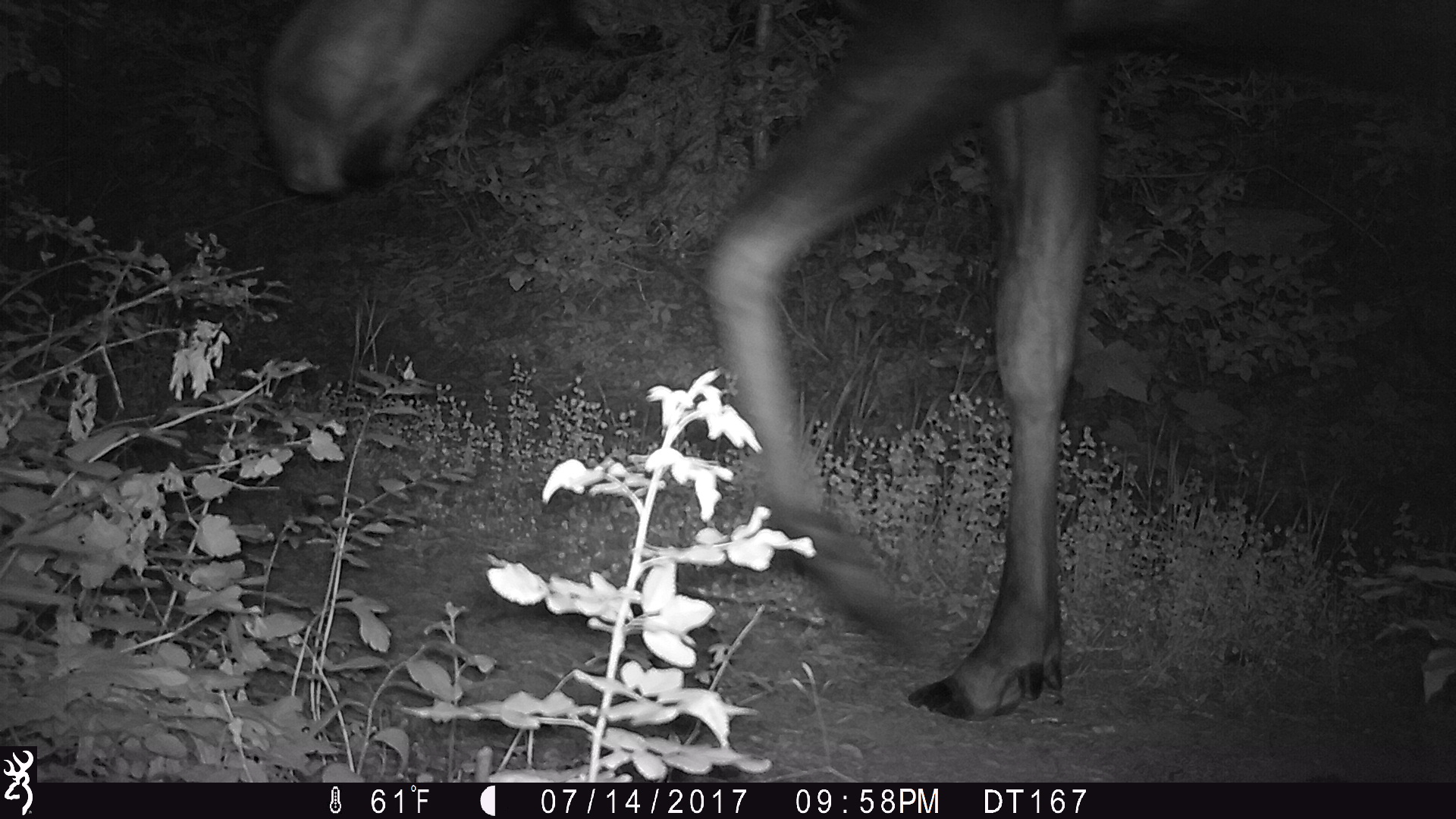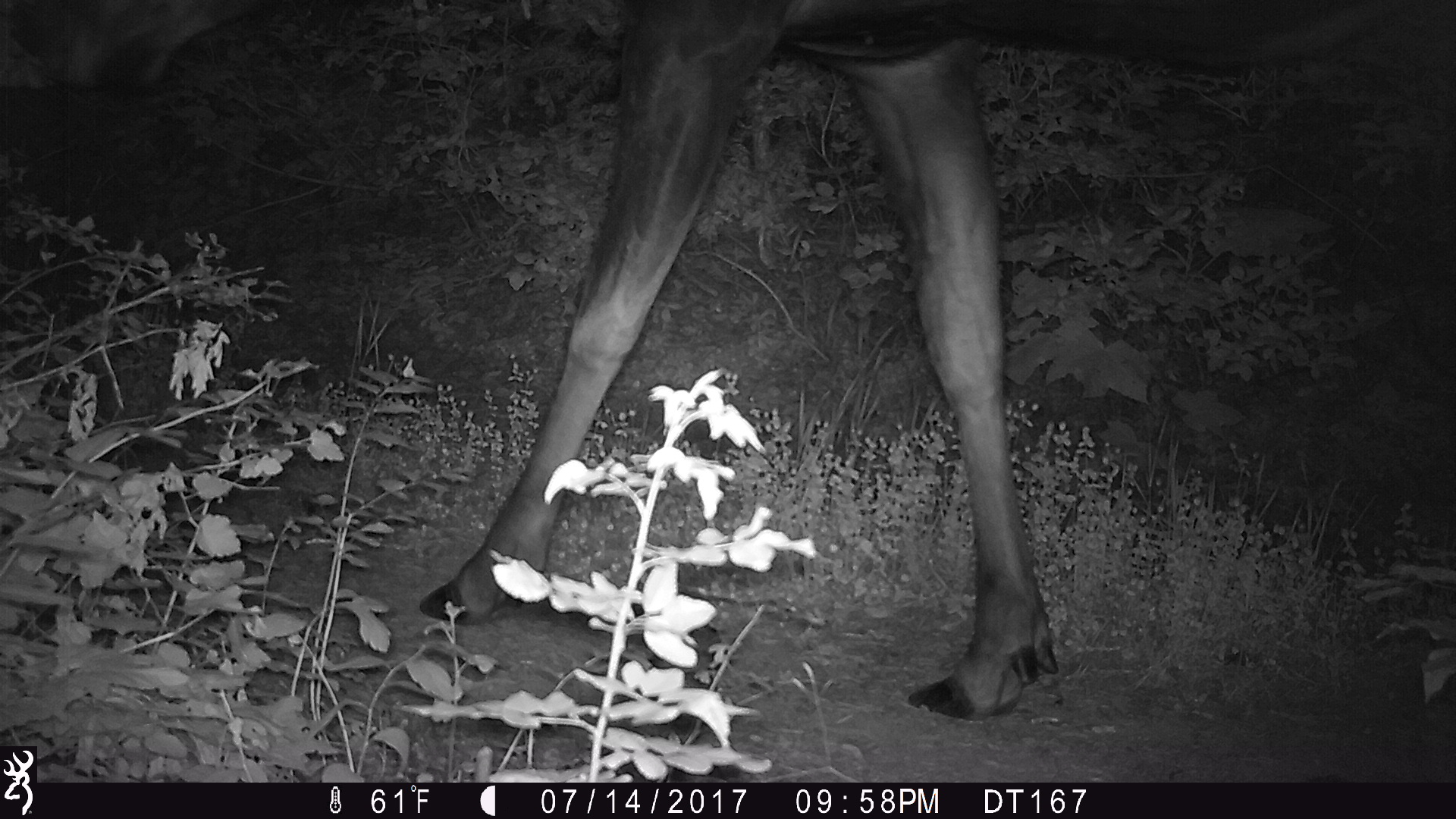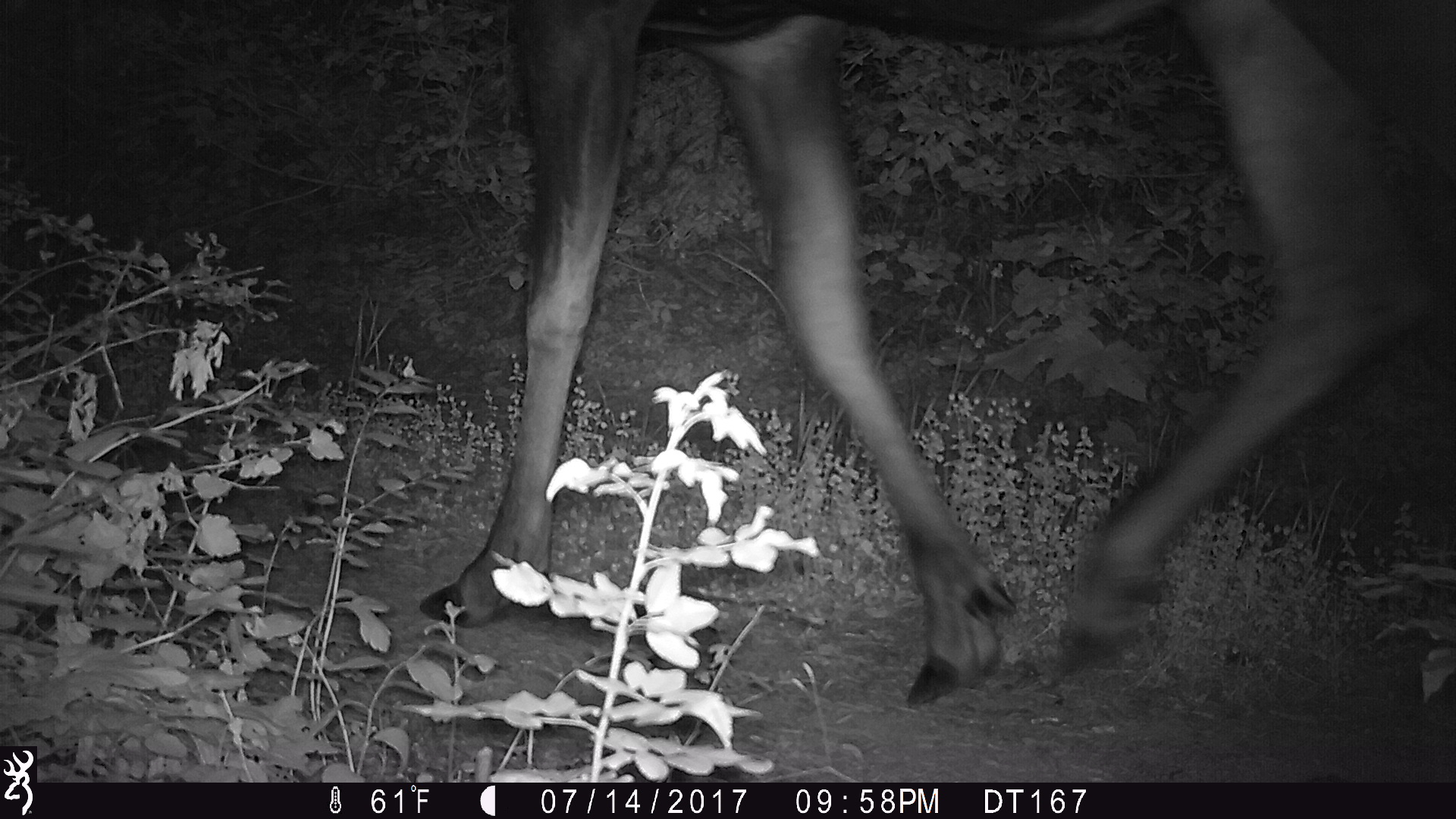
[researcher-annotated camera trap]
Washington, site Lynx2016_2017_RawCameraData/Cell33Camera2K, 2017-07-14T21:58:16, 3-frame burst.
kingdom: Animalia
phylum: Chordata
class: Mammalia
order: Artiodactyla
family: Cervidae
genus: Alces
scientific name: Alces alces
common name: moose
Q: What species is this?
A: Alces alces (moose).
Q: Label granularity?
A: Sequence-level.